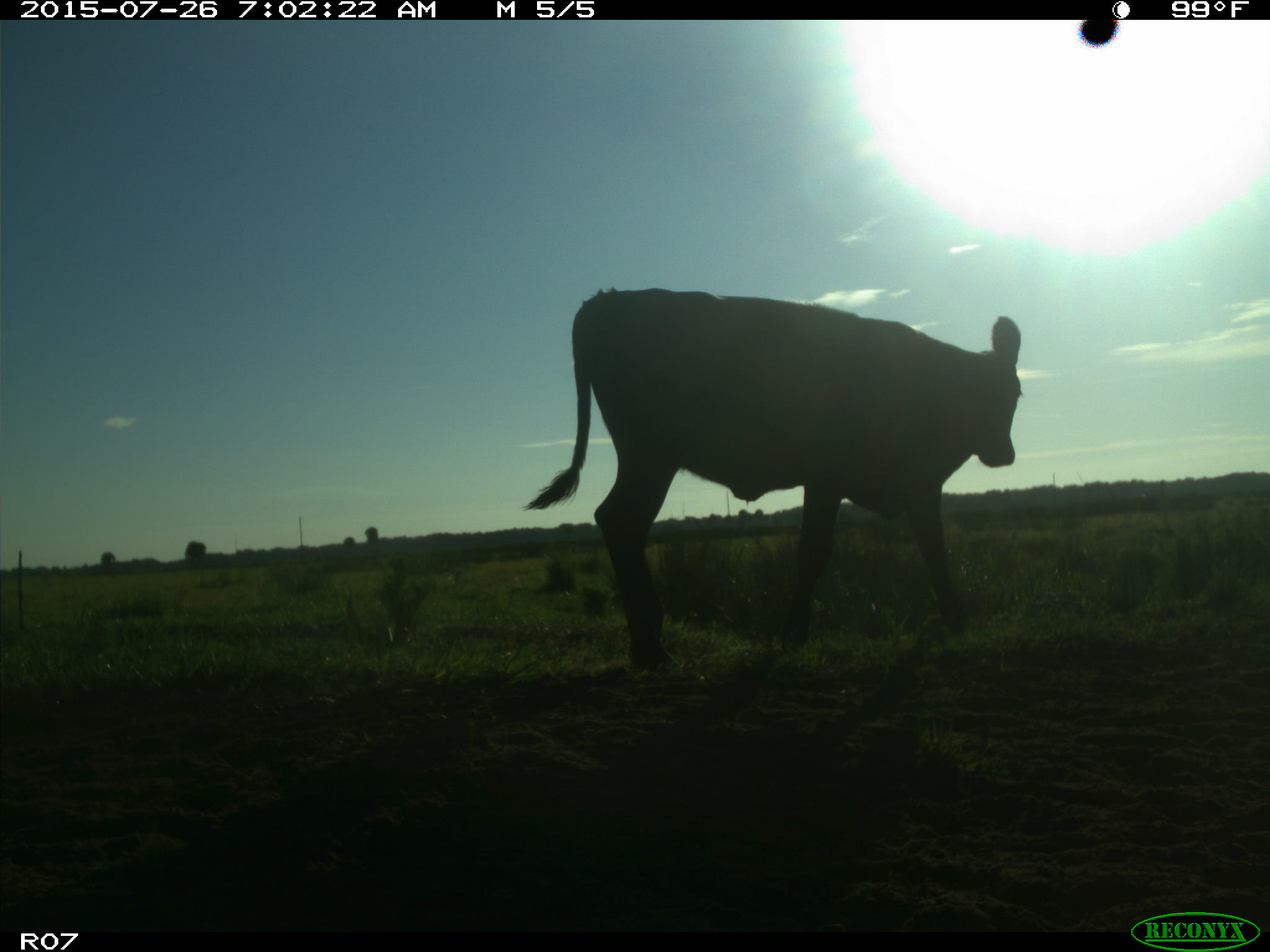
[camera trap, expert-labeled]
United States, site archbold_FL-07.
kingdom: Animalia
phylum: Chordata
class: Mammalia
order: Artiodactyla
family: Bovidae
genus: Bos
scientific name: Bos taurus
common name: domestic cow